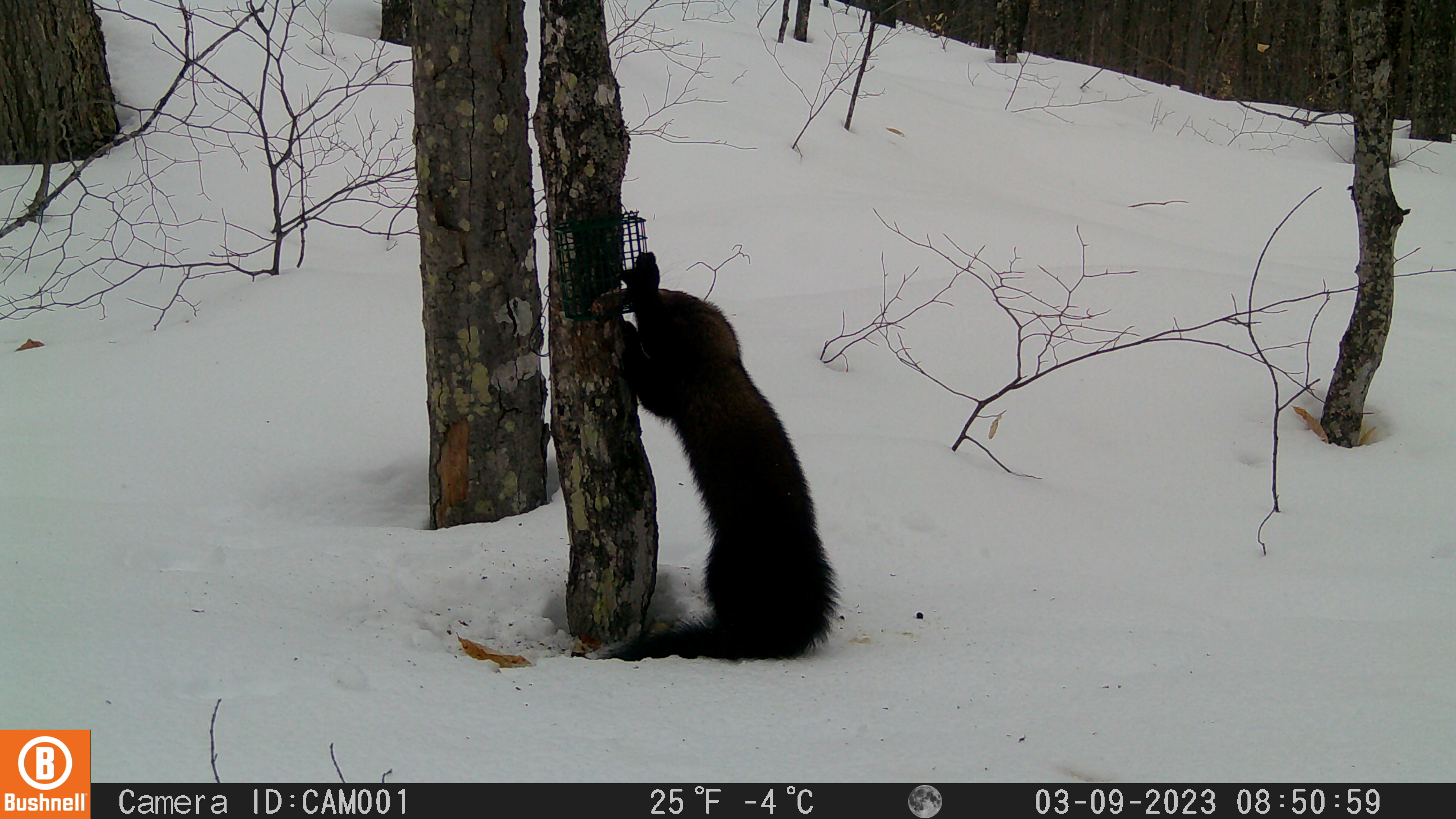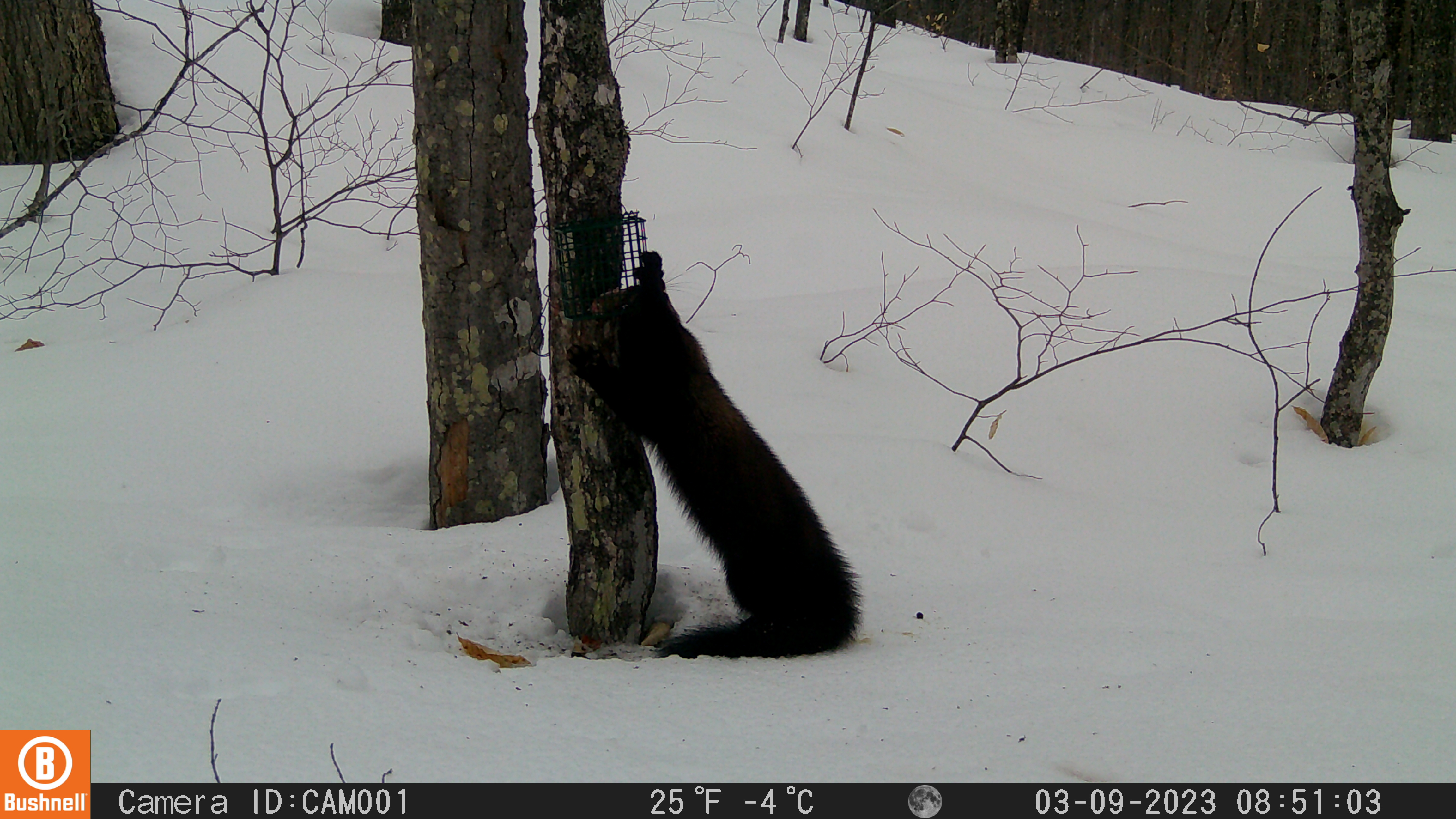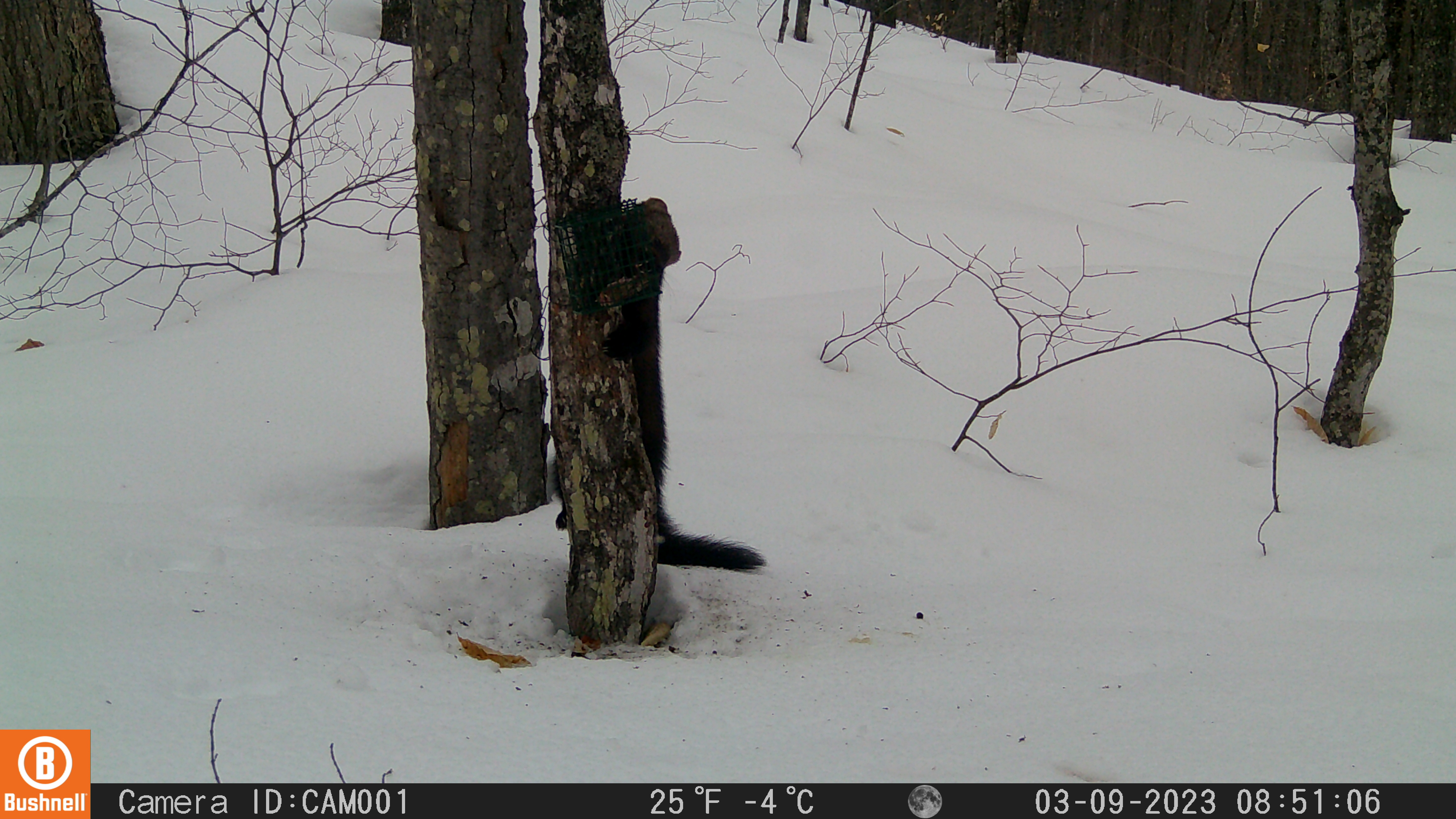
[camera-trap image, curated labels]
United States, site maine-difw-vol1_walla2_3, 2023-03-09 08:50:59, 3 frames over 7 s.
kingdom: Animalia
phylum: Chordata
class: Mammalia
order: Carnivora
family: Mustelidae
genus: Pekania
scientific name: Pekania pennanti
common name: fisher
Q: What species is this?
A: Fisher (Pekania pennanti).